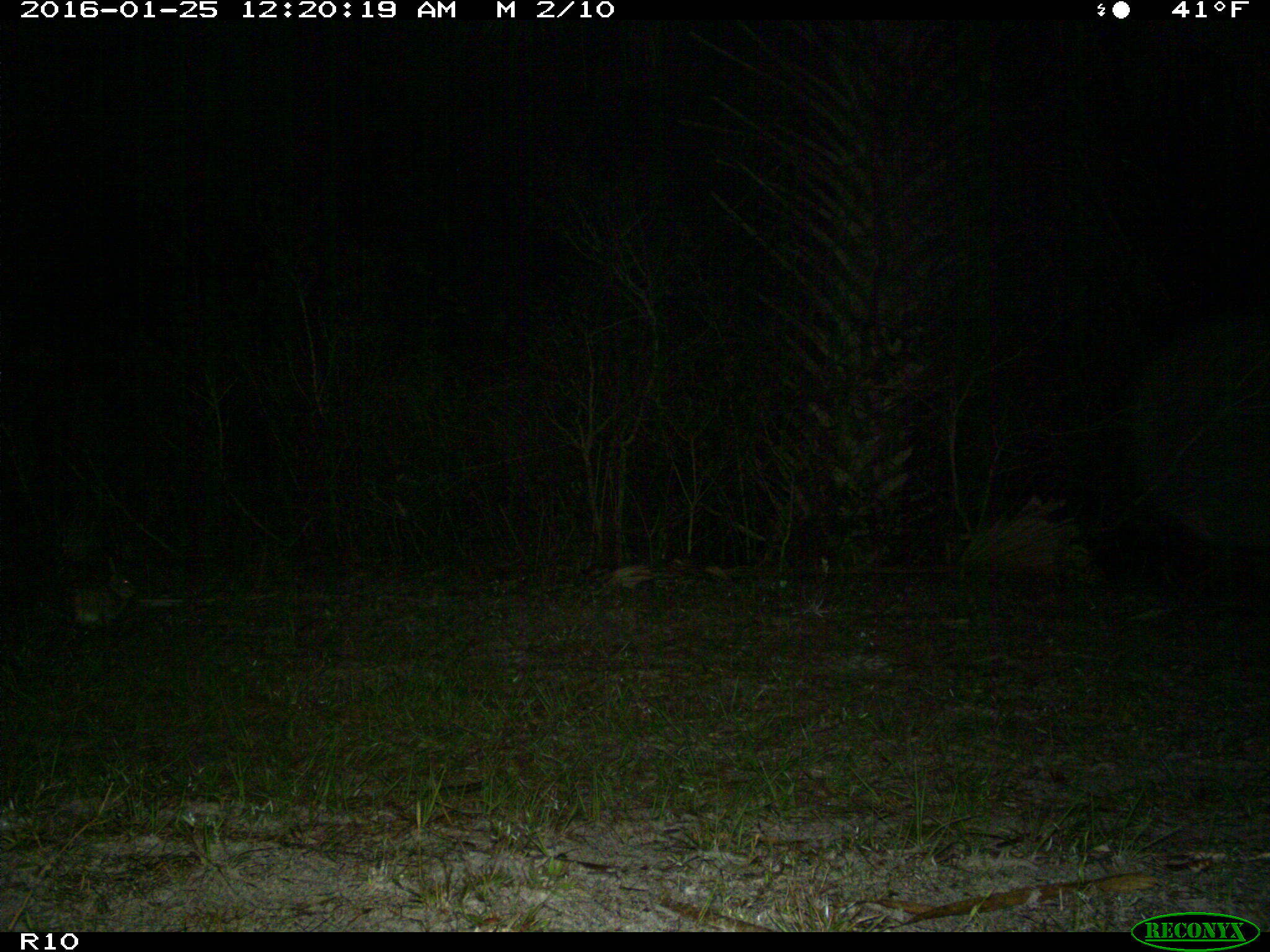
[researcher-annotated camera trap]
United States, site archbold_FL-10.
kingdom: Animalia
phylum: Chordata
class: Mammalia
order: Lagomorpha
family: Leporidae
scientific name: Leporidae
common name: rabbits and hares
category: unidentified rabbit